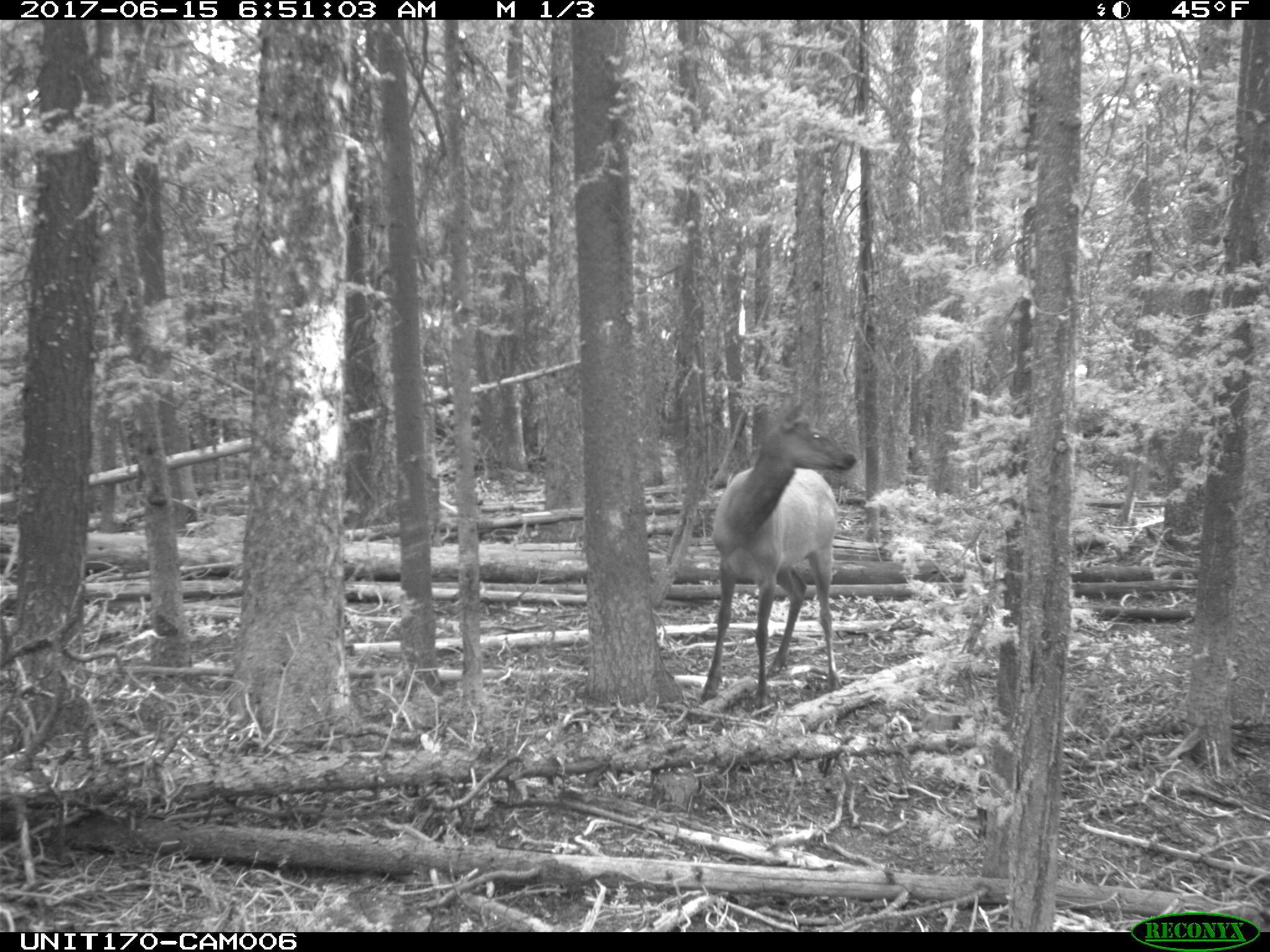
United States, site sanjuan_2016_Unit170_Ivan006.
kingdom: Animalia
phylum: Chordata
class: Mammalia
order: Artiodactyla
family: Cervidae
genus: Cervus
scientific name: Cervus elaphus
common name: red deer